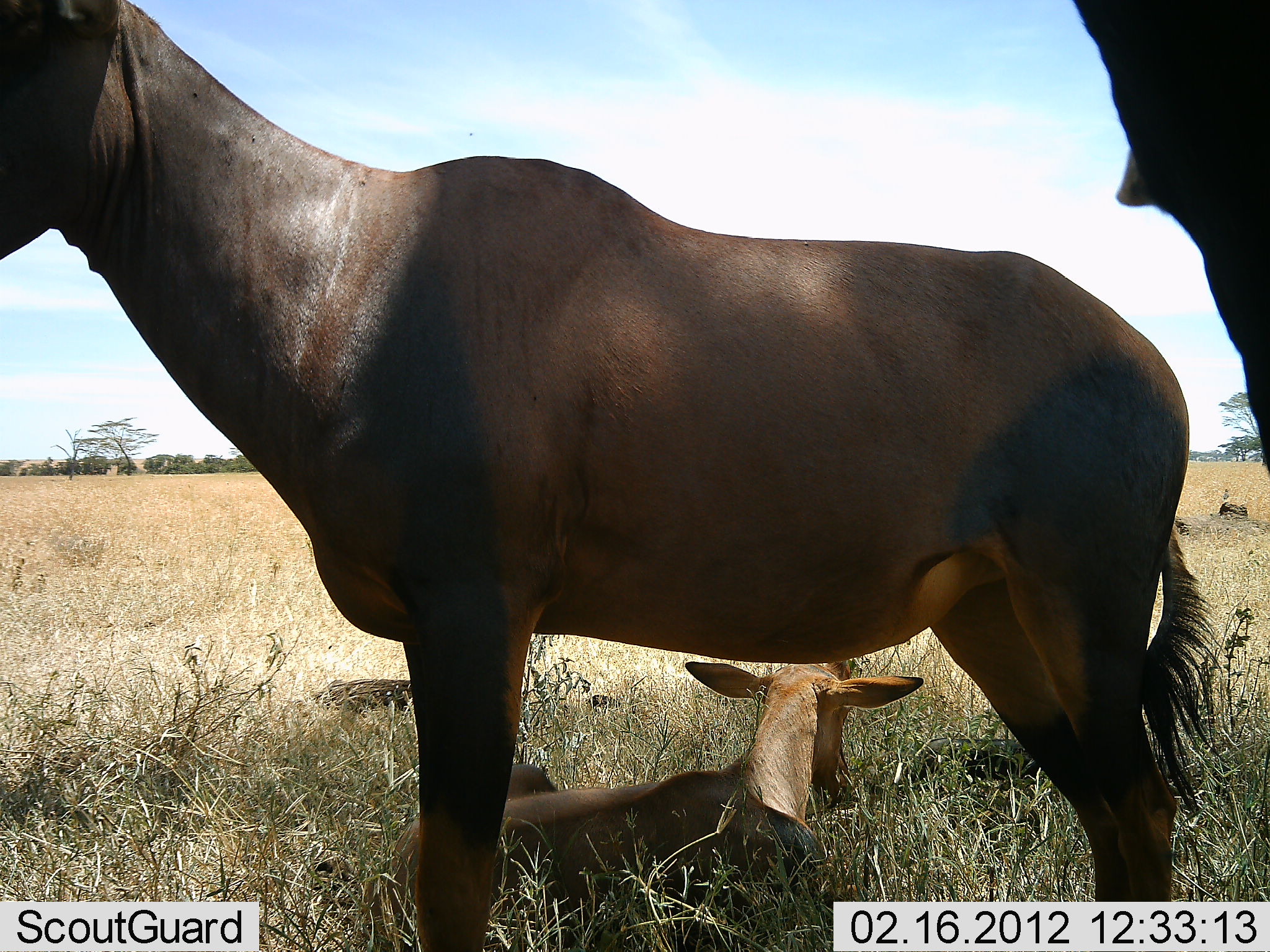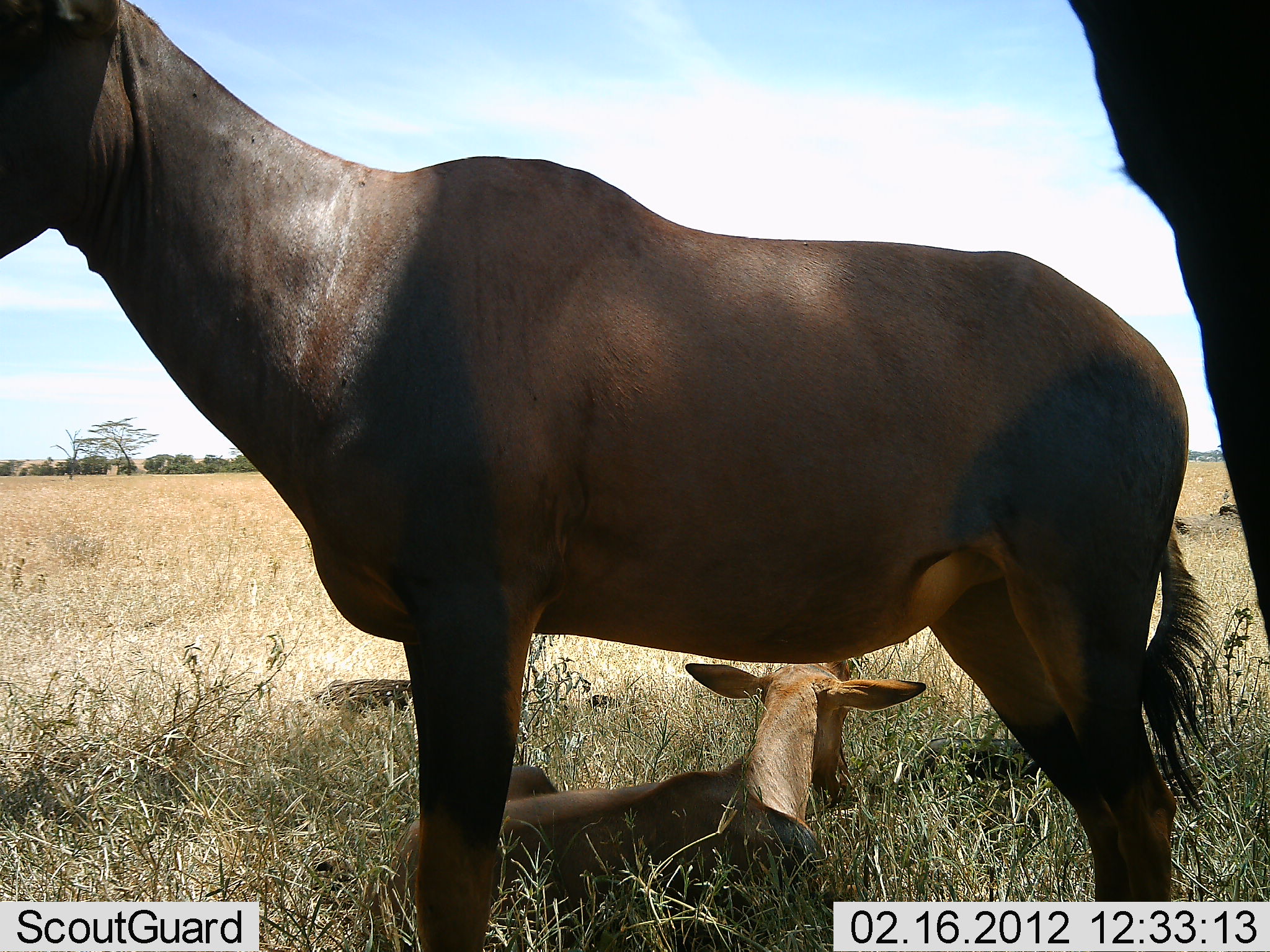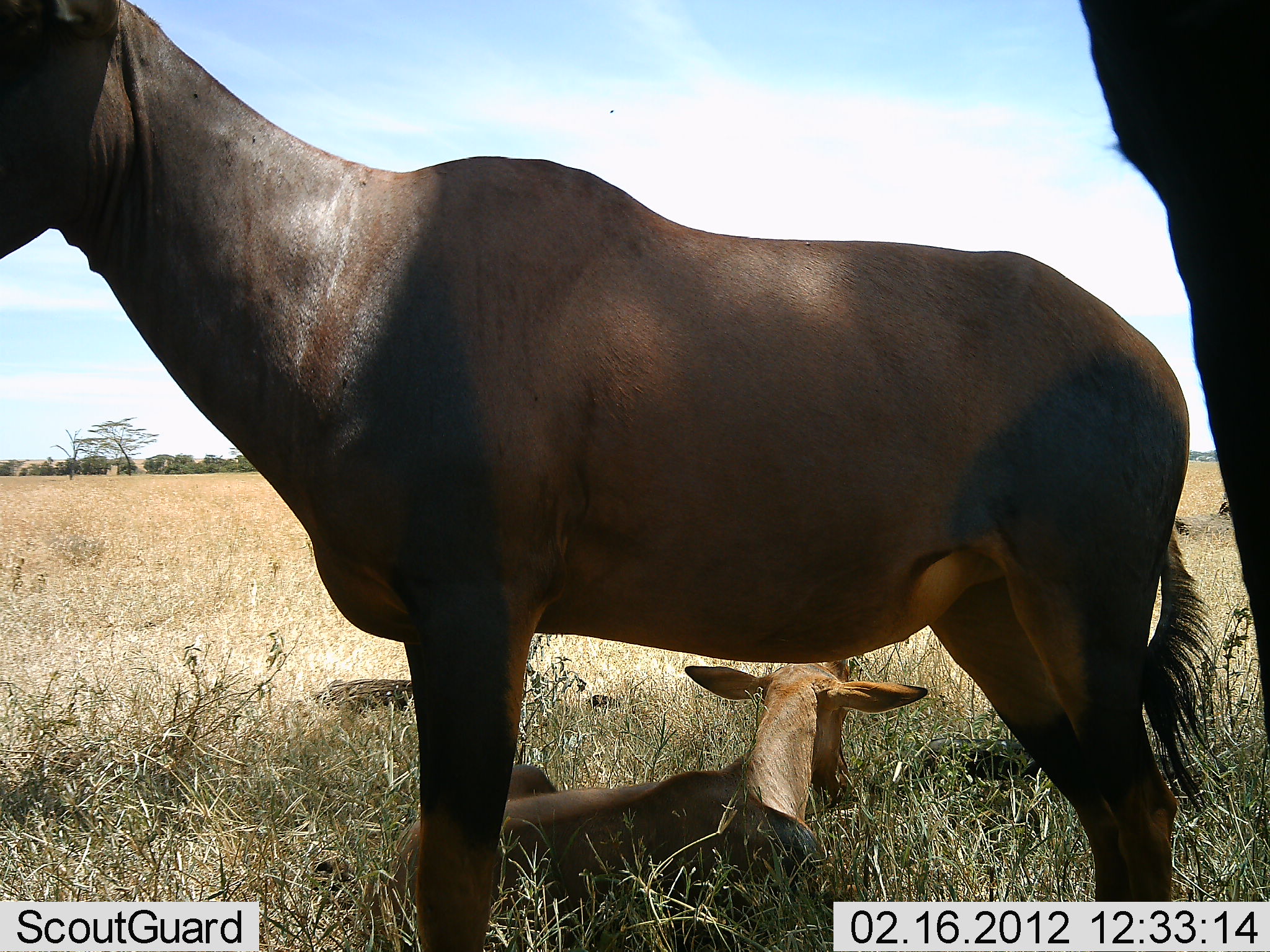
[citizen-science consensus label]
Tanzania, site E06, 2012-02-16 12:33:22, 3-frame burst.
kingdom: Animalia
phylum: Chordata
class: Mammalia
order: Artiodactyla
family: Bovidae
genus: Damaliscus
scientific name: Damaliscus lunatus jimela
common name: topi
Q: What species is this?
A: Topi (Damaliscus lunatus jimela).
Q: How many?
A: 3.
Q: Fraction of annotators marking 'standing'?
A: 79%.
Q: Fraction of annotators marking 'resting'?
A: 100%.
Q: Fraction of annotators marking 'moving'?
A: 0%.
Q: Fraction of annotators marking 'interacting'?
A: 0%.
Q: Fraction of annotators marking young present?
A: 84%.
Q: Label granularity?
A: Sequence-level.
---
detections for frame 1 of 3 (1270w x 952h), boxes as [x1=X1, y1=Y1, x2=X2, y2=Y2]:
animal: [x1=0, y1=0, x2=1216, y2=951]; [x1=364, y1=657, x2=925, y2=952]; [x1=1072, y1=0, x2=1270, y2=478]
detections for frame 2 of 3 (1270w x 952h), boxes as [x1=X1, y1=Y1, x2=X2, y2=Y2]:
animal: [x1=0, y1=0, x2=1219, y2=951]; [x1=364, y1=657, x2=925, y2=952]; [x1=1067, y1=0, x2=1270, y2=655]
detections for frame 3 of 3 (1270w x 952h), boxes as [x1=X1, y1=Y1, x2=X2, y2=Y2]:
animal: [x1=0, y1=0, x2=1219, y2=951]; [x1=364, y1=656, x2=932, y2=952]; [x1=1077, y1=0, x2=1270, y2=740]